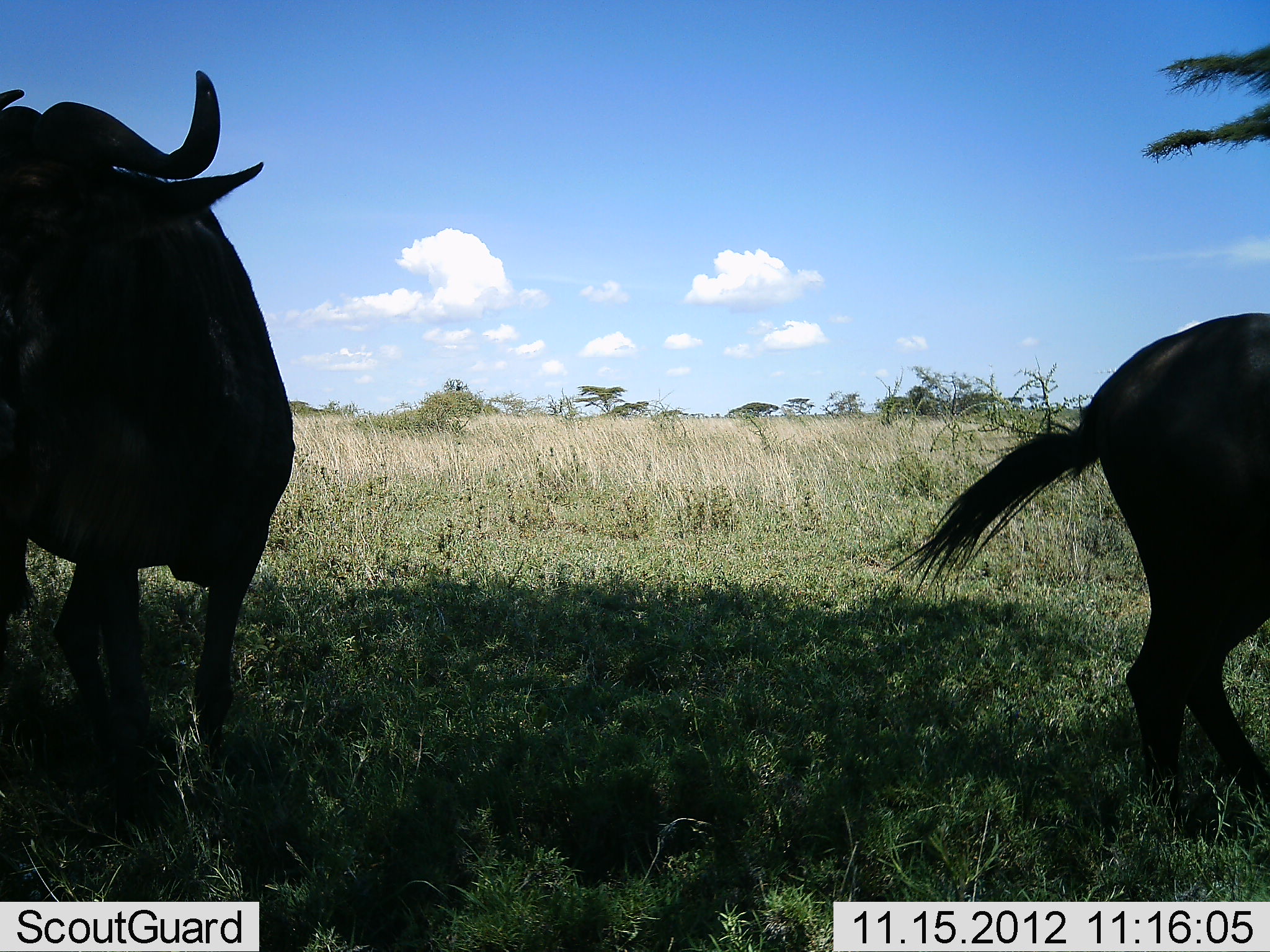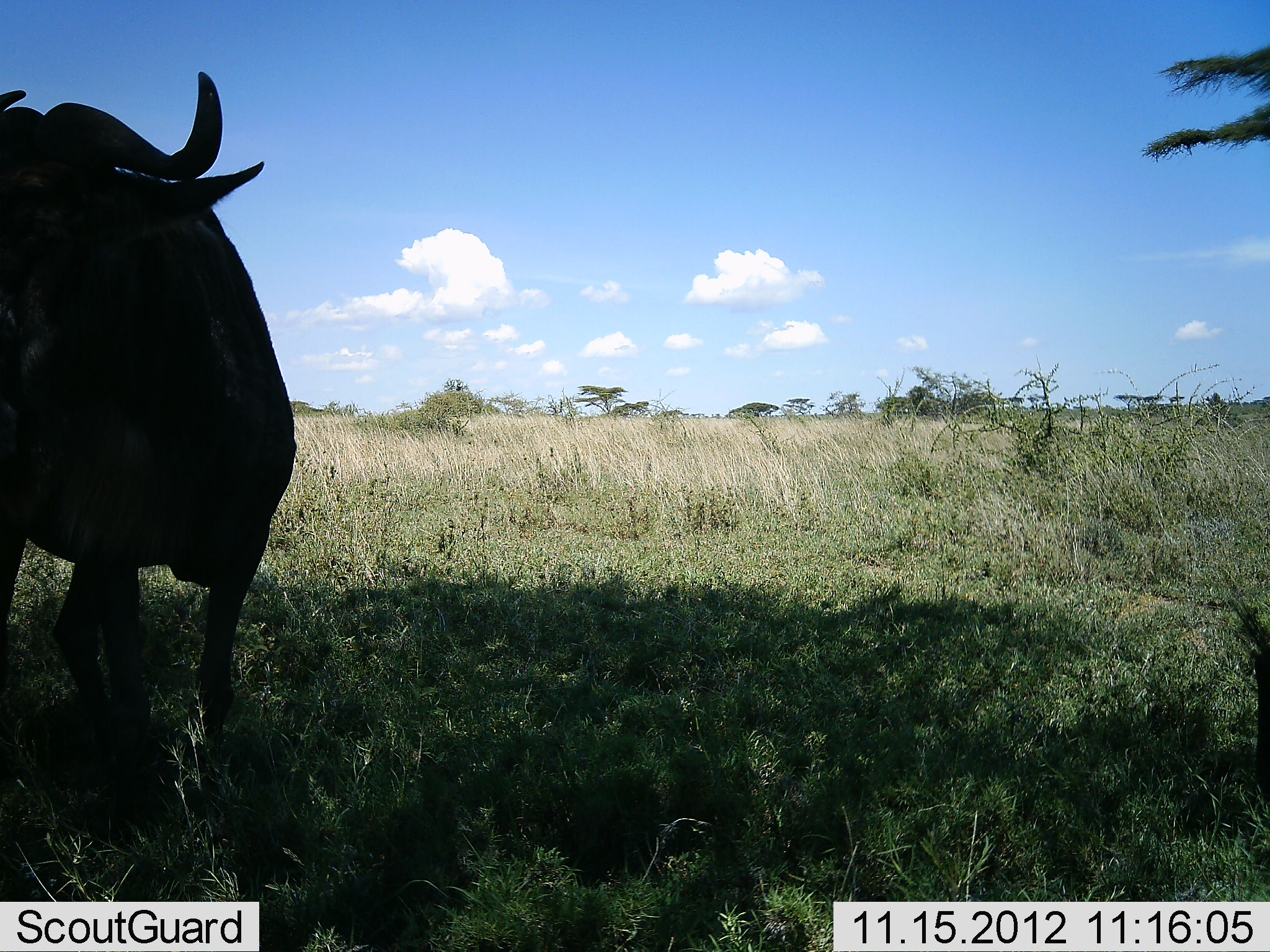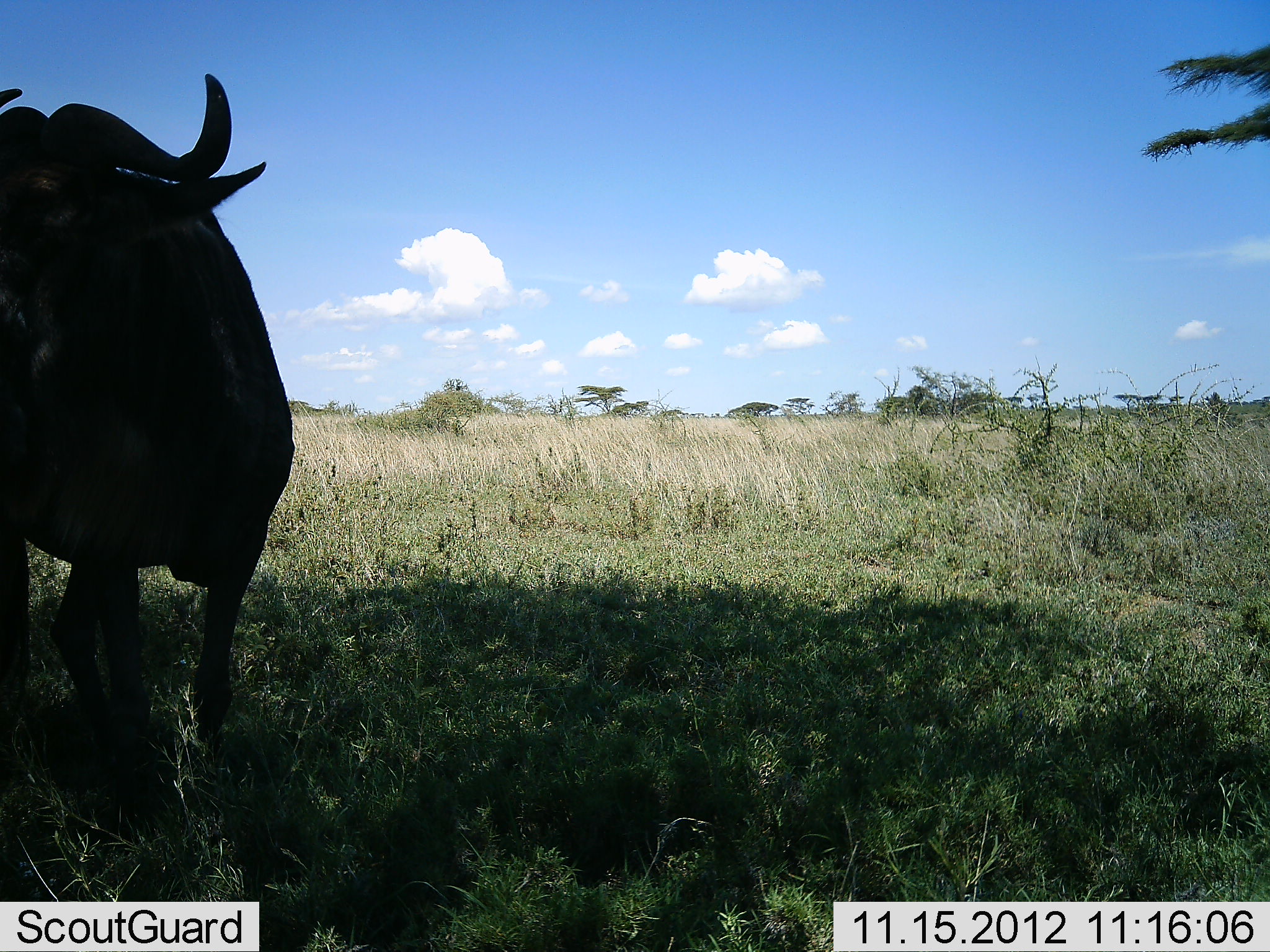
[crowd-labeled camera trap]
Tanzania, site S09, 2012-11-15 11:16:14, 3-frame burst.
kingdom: Animalia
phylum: Chordata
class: Mammalia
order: Artiodactyla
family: Bovidae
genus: Syncerus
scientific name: Syncerus caffer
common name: cape buffalo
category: buffalo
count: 2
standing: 85%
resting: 0%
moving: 60%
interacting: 0%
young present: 0%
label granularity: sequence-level